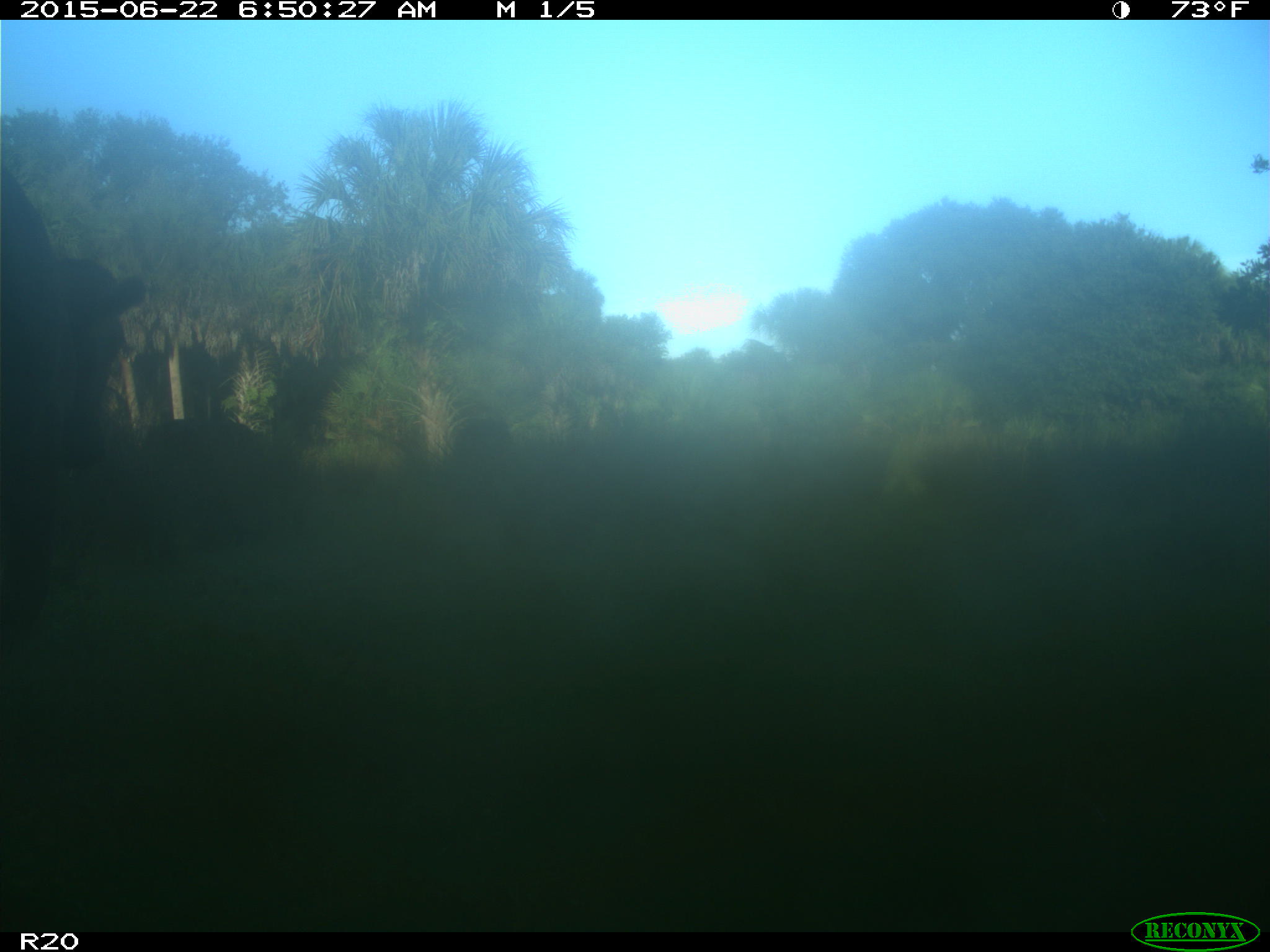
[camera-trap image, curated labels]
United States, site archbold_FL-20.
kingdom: Animalia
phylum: Chordata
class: Mammalia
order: Artiodactyla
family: Bovidae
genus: Bos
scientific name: Bos taurus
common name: domestic cow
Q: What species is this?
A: Bos taurus (domestic cow).